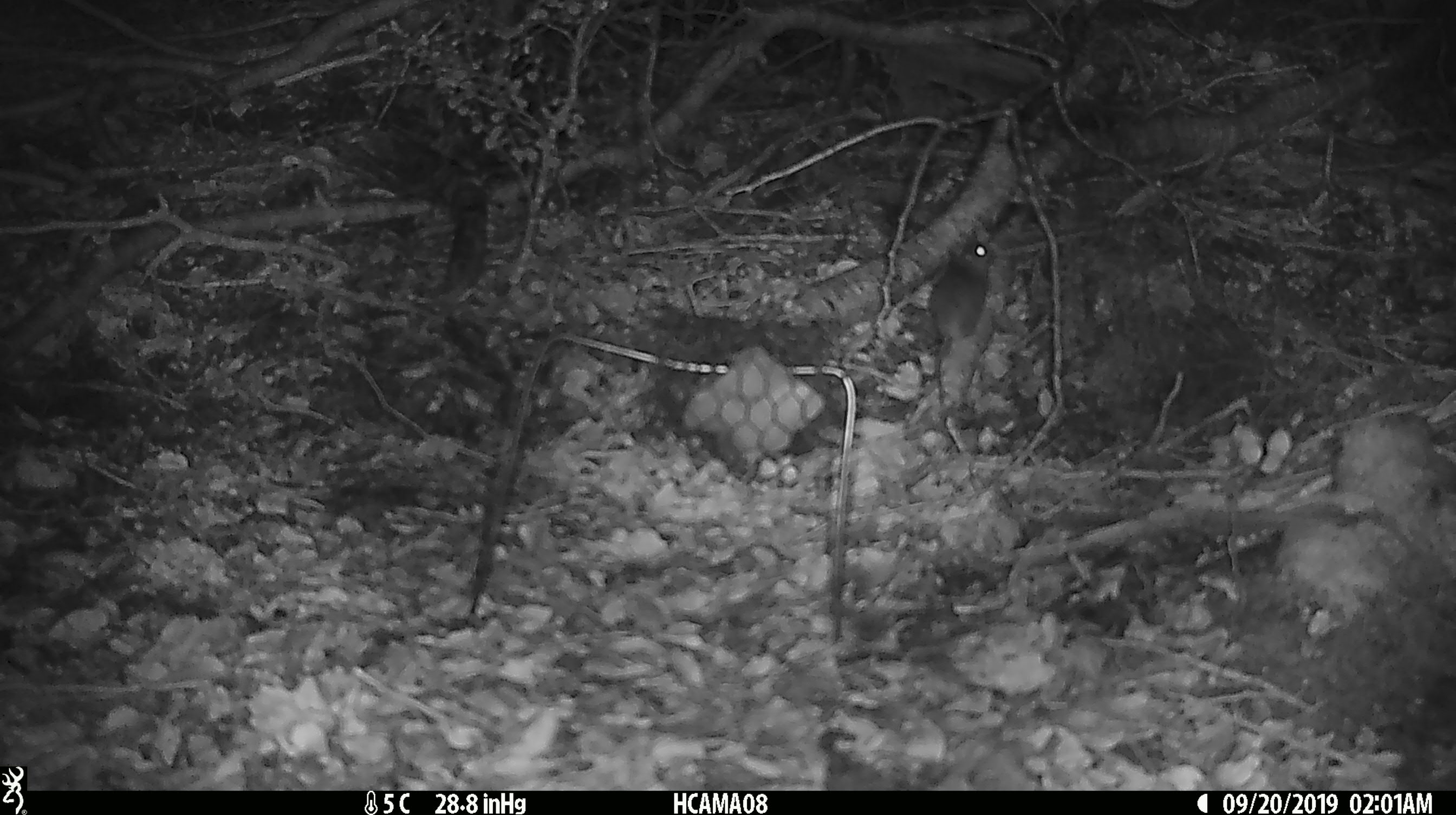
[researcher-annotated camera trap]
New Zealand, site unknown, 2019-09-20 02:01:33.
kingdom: Animalia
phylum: Chordata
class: Mammalia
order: Rodentia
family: Muridae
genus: Mus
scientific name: Mus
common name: mouse